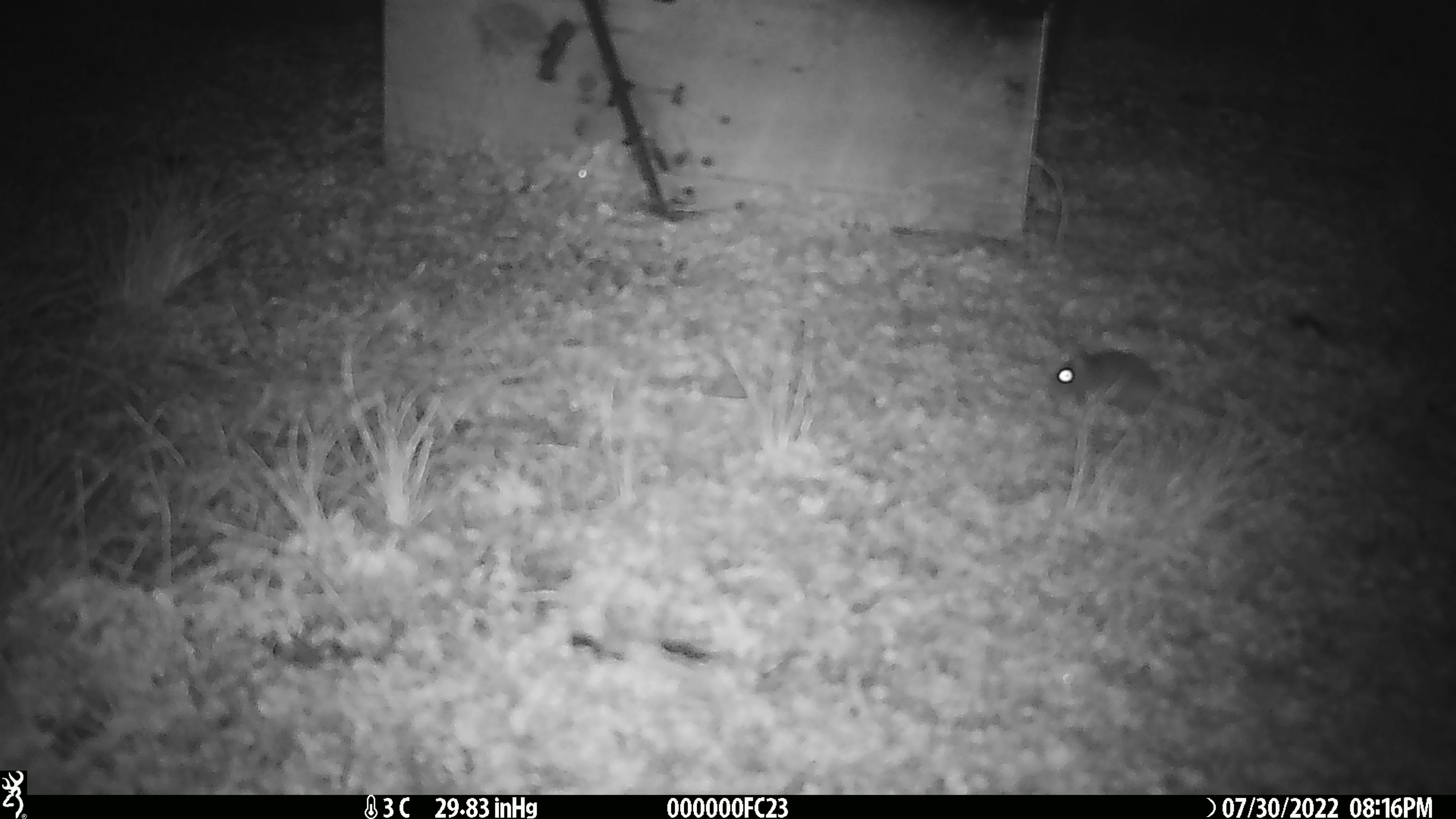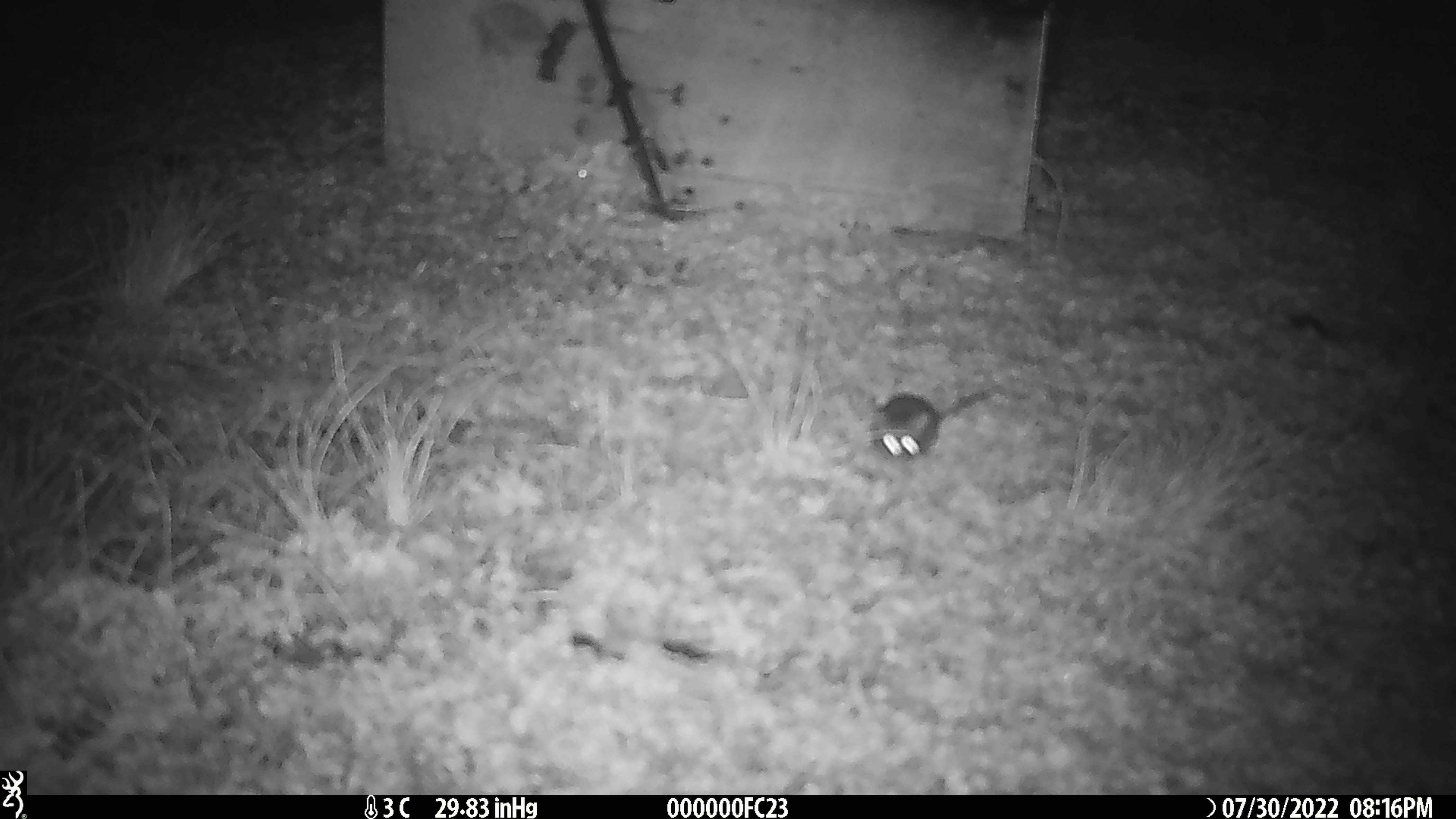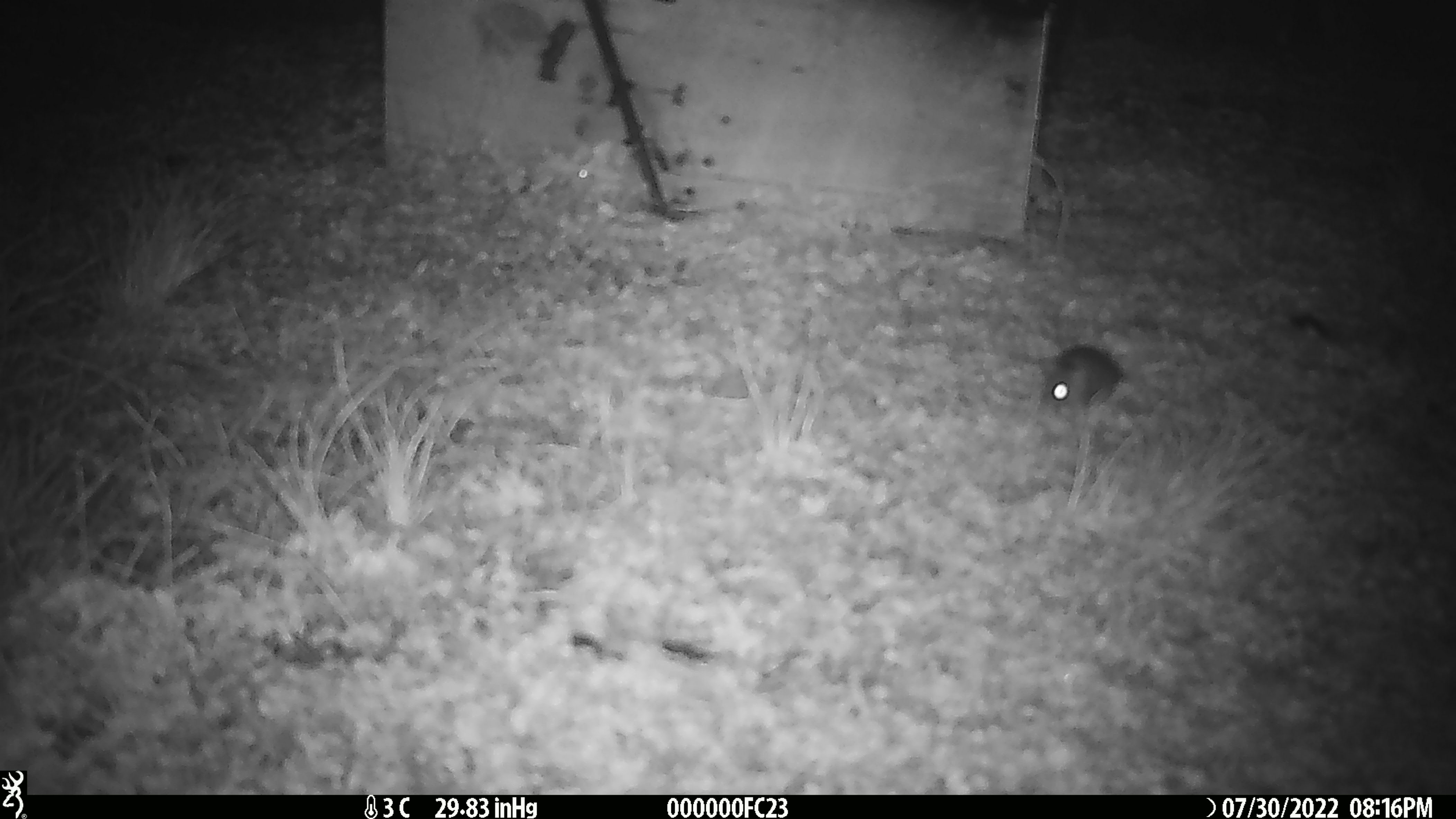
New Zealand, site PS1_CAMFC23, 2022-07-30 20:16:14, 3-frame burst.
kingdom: Animalia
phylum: Chordata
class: Mammalia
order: Rodentia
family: Muridae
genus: Mus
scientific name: Mus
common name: mouse